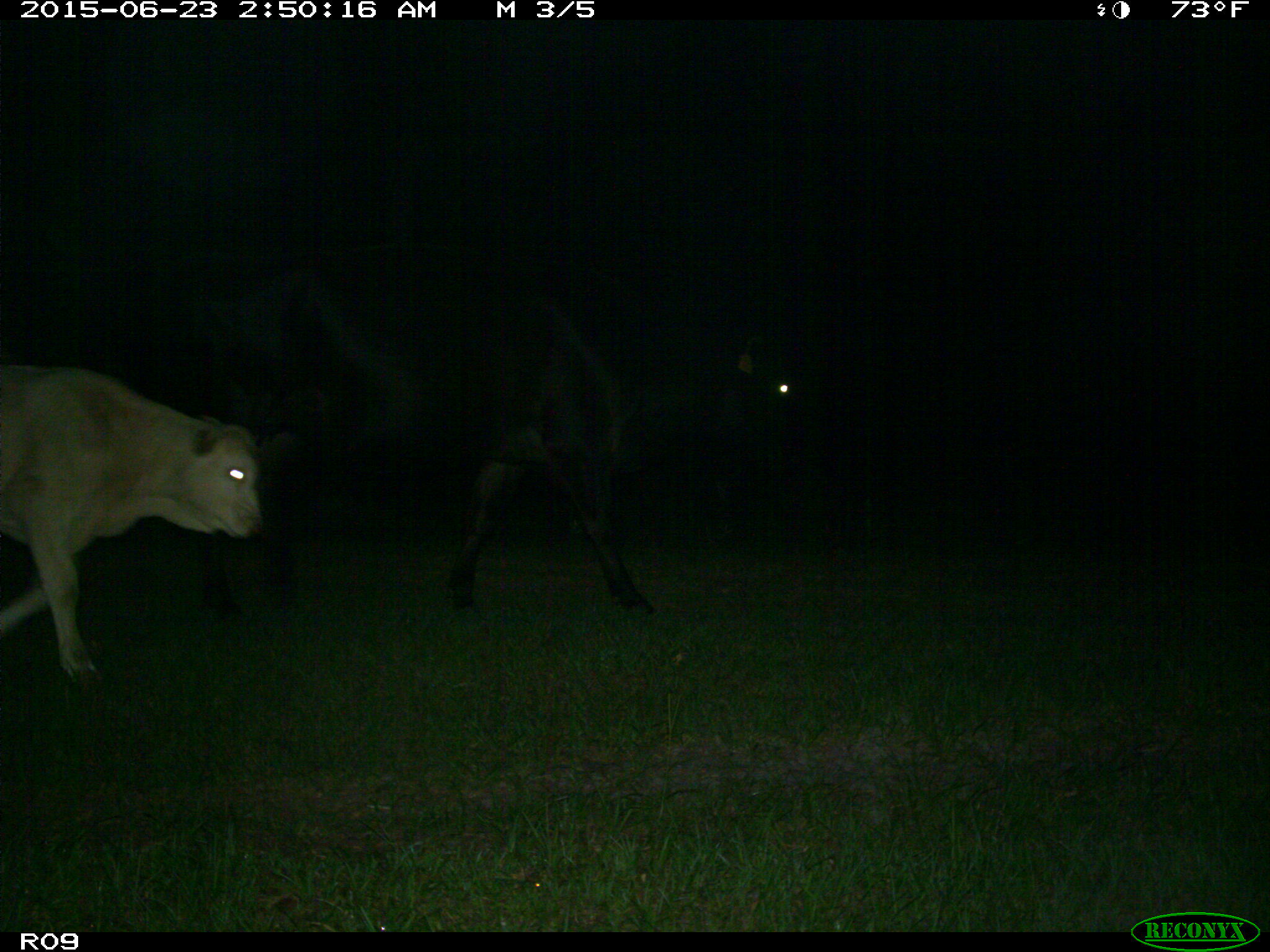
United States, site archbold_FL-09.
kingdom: Animalia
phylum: Chordata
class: Mammalia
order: Artiodactyla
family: Bovidae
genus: Bos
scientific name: Bos taurus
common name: domestic cow